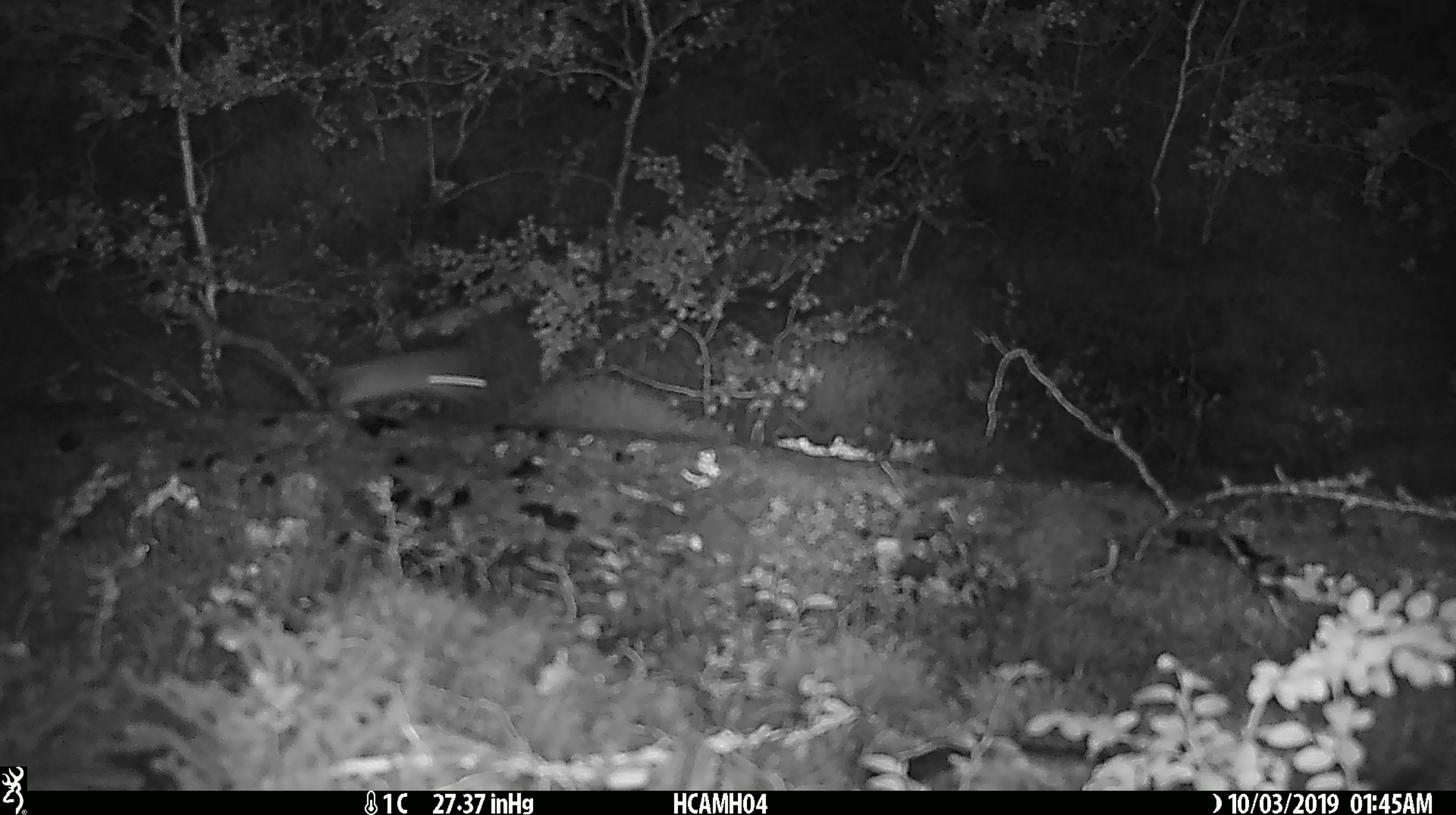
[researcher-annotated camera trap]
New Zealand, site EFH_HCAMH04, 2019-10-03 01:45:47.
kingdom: Animalia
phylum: Chordata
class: Mammalia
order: Rodentia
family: Muridae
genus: Mus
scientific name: Mus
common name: mouse